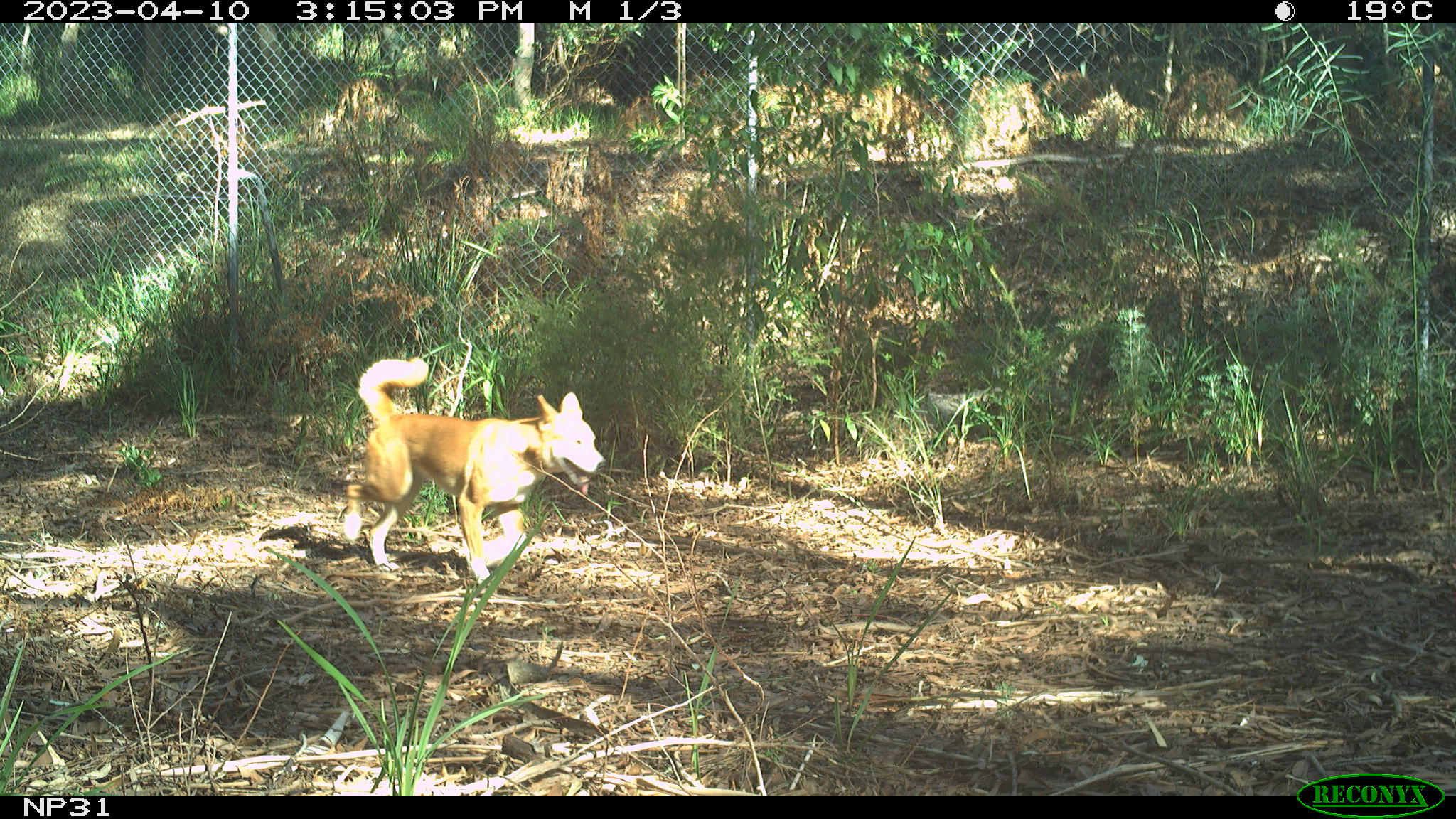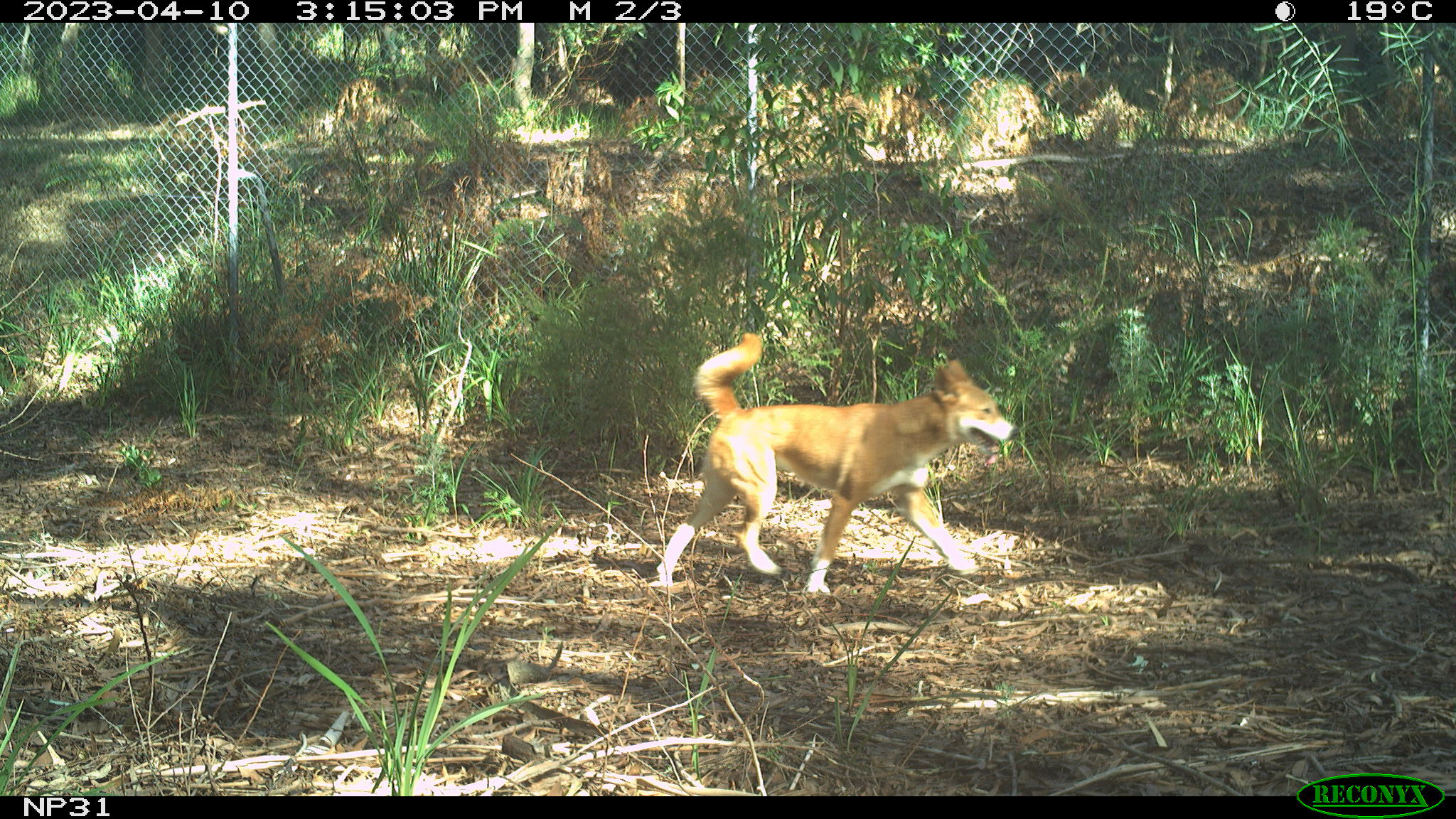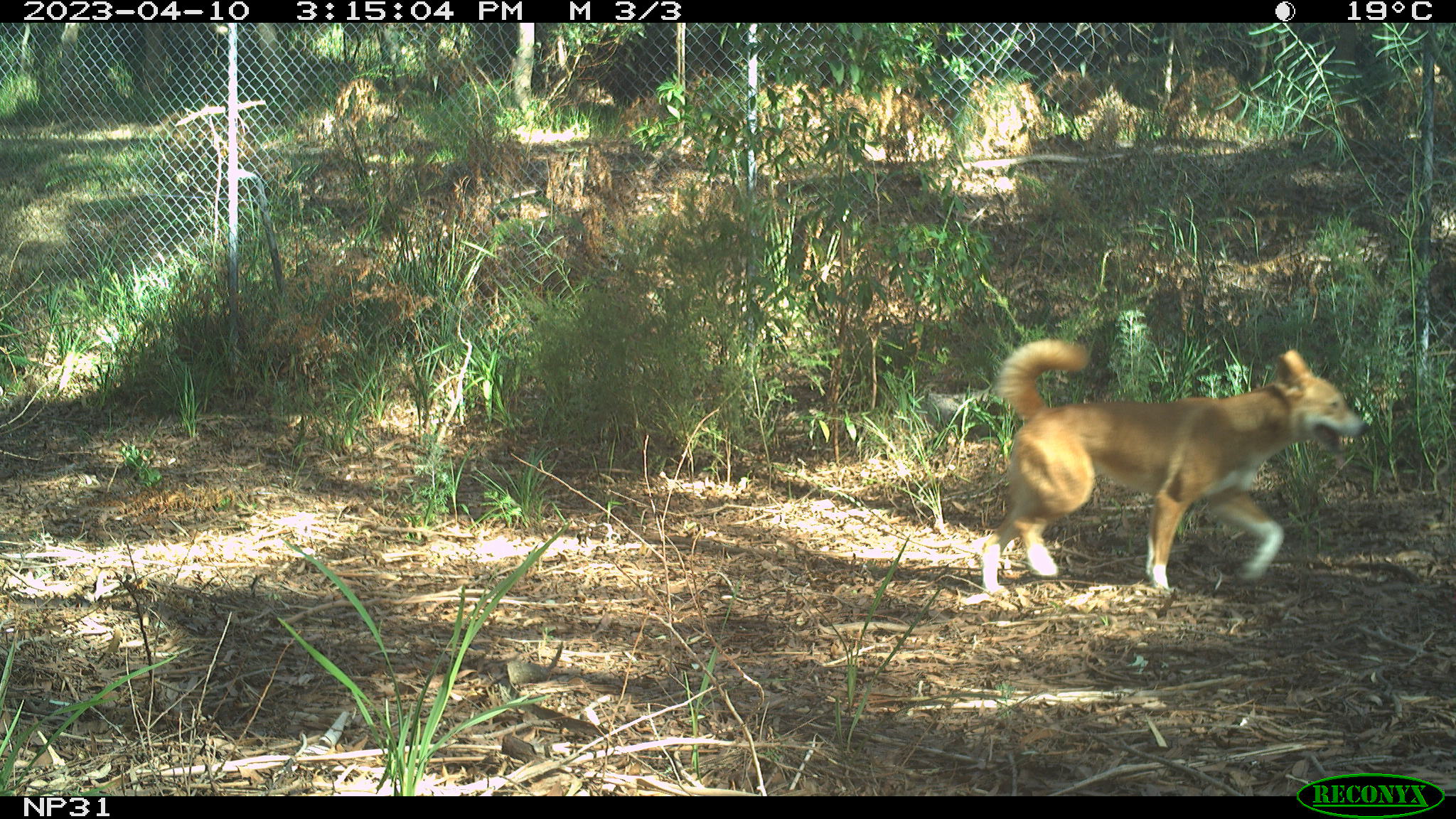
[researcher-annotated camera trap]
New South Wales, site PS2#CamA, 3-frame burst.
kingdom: Animalia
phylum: Chordata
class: Mammalia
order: Carnivora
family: Canidae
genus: Canis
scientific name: Canis familiaris dingo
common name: dingo